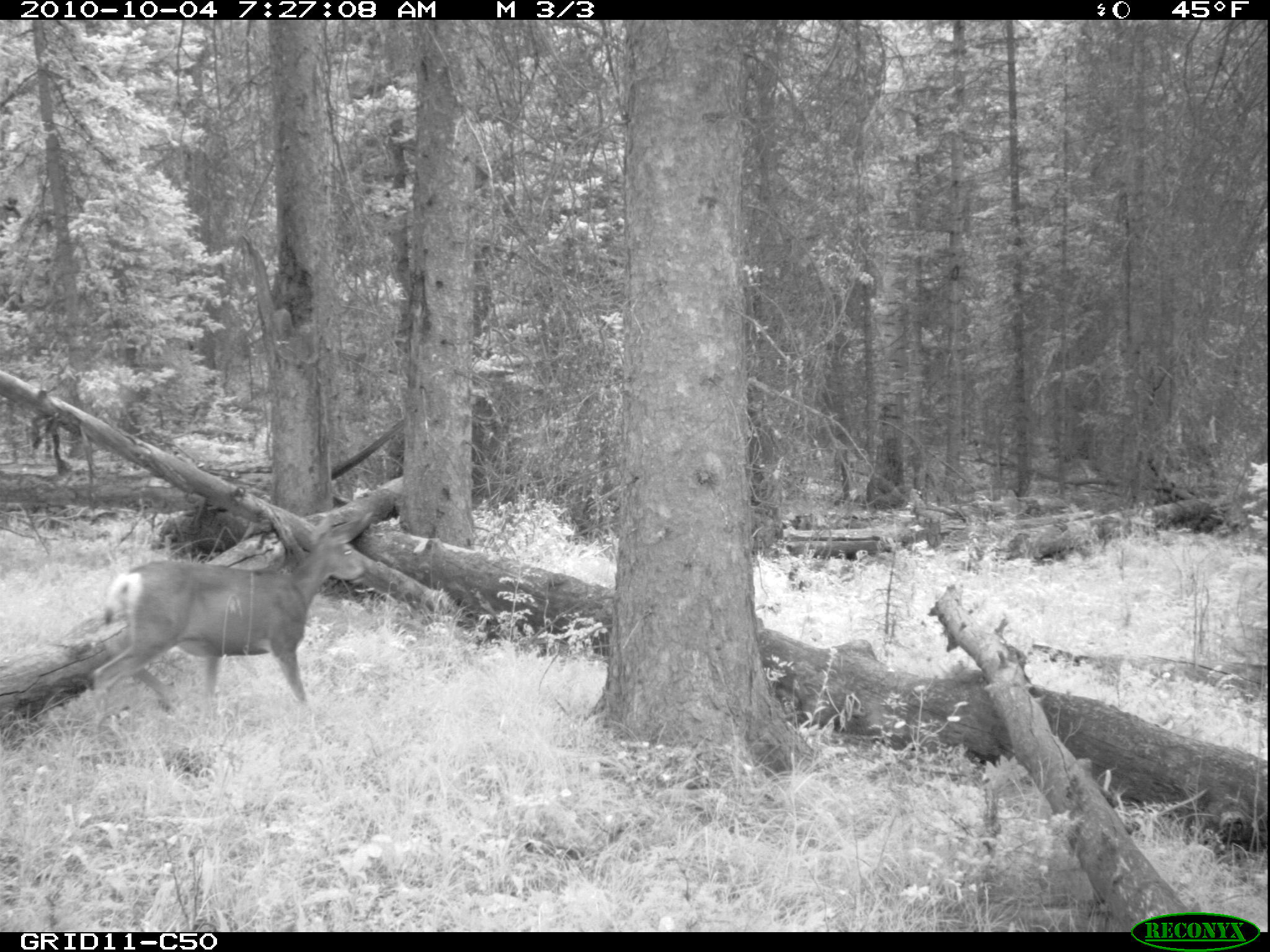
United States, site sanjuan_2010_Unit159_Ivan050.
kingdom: Animalia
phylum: Chordata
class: Mammalia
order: Artiodactyla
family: Cervidae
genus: Odocoileus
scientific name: Odocoileus hemionus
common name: mule deer